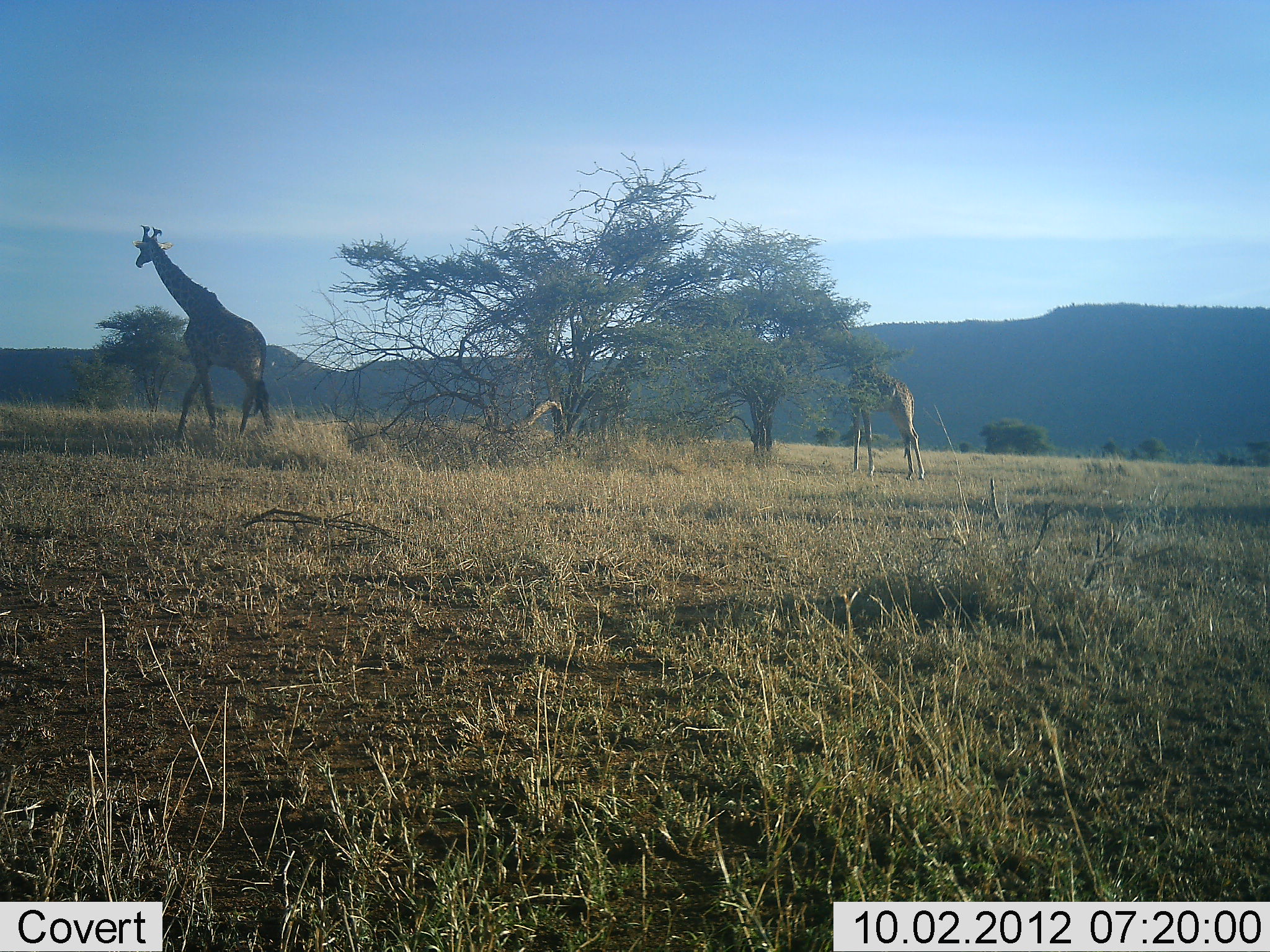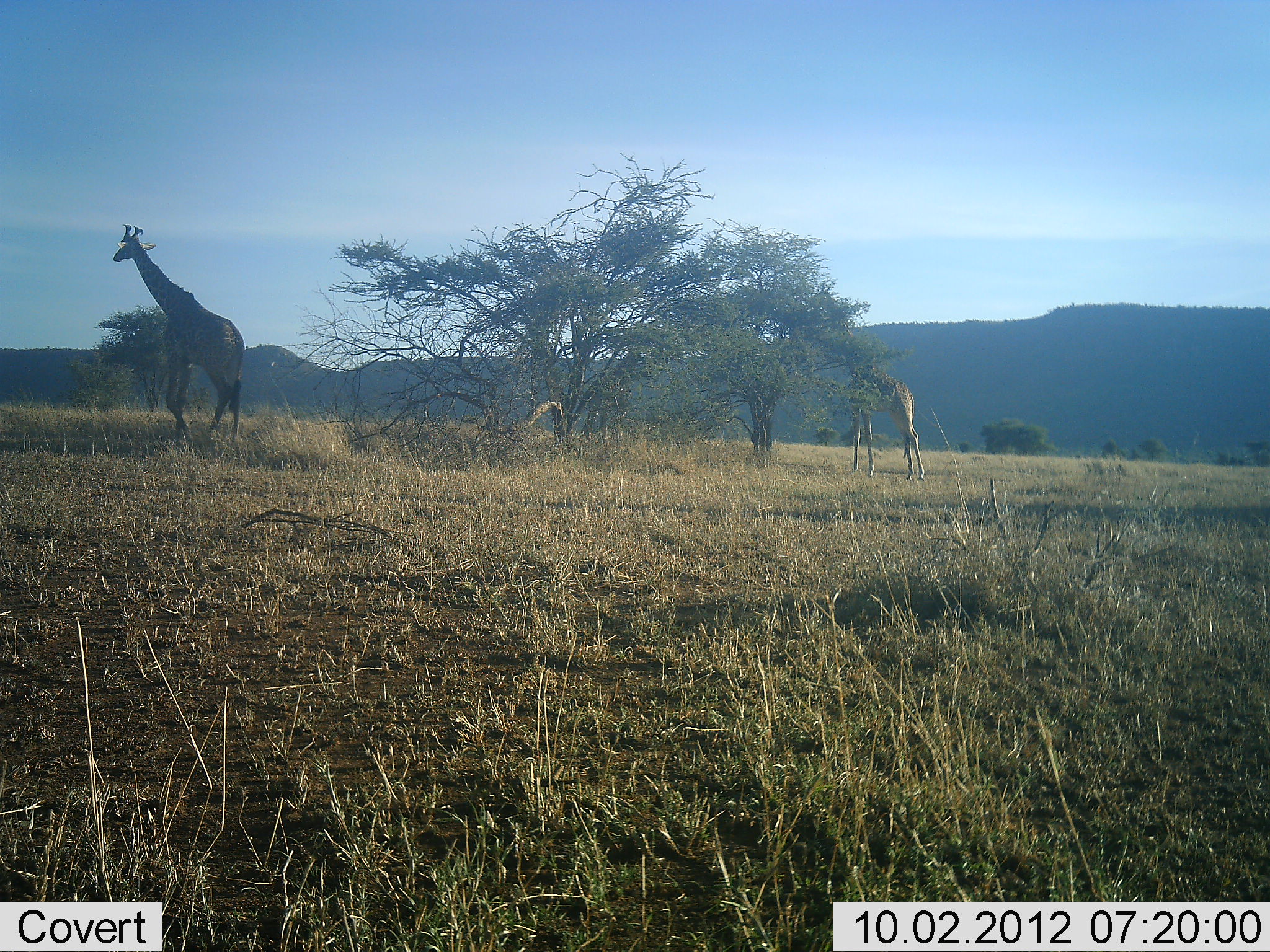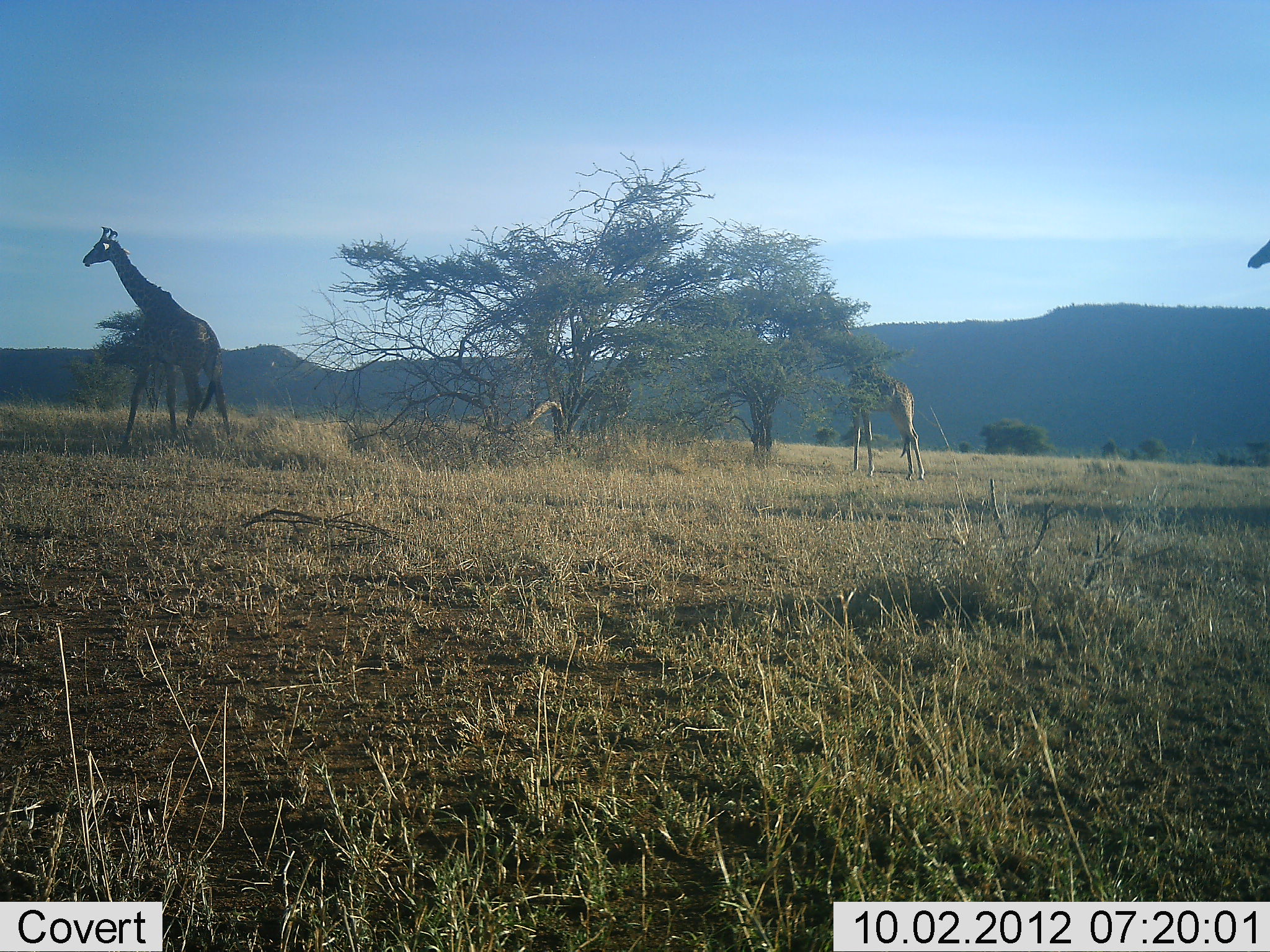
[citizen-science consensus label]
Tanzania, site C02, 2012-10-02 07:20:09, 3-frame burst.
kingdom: Animalia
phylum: Chordata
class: Mammalia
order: Artiodactyla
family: Giraffidae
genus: Giraffa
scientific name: Giraffa camelopardalis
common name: giraffe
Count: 3.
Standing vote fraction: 50%.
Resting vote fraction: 0%.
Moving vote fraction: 80%.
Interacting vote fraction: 0%.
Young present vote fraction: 0%.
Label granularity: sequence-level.